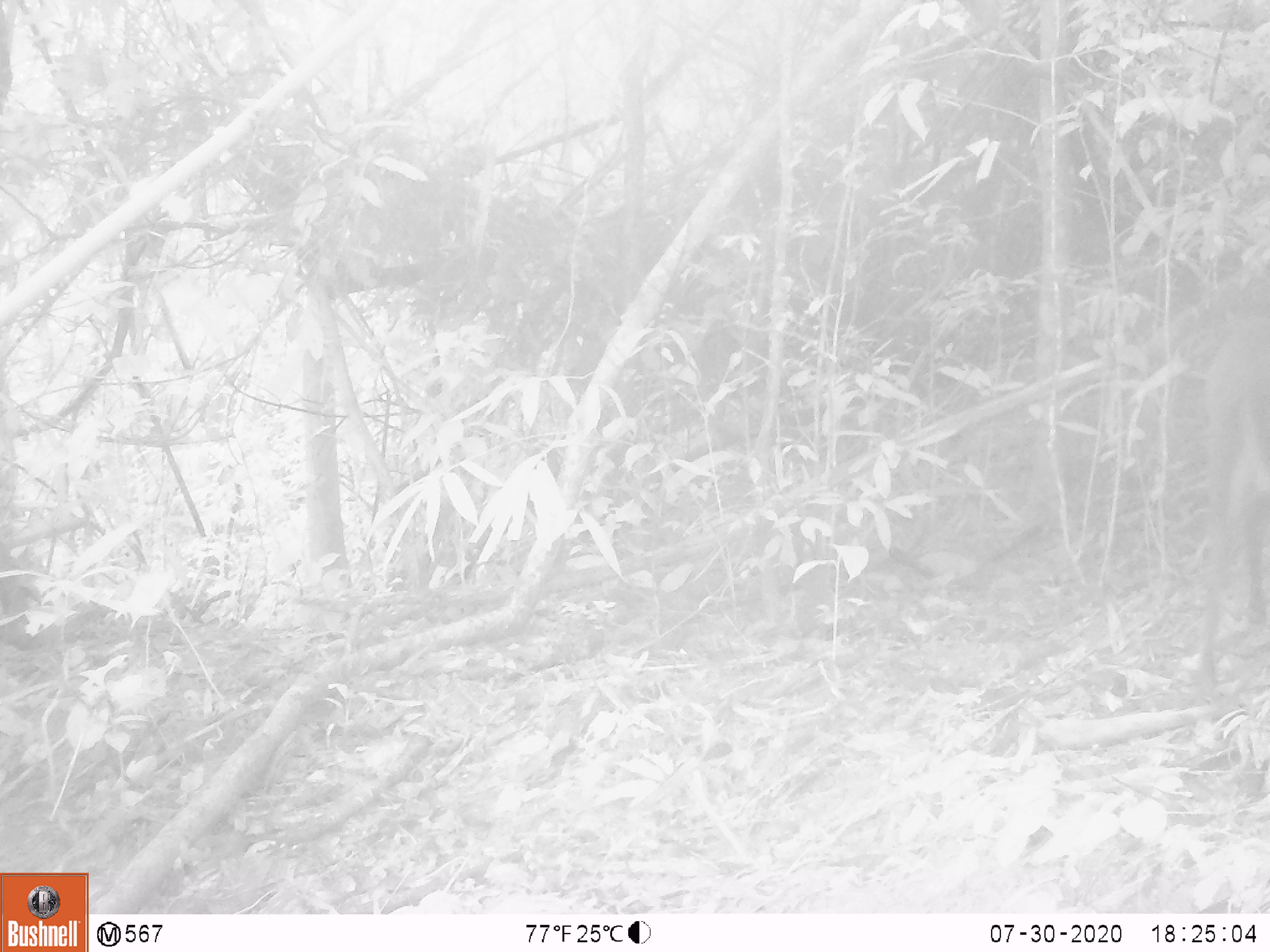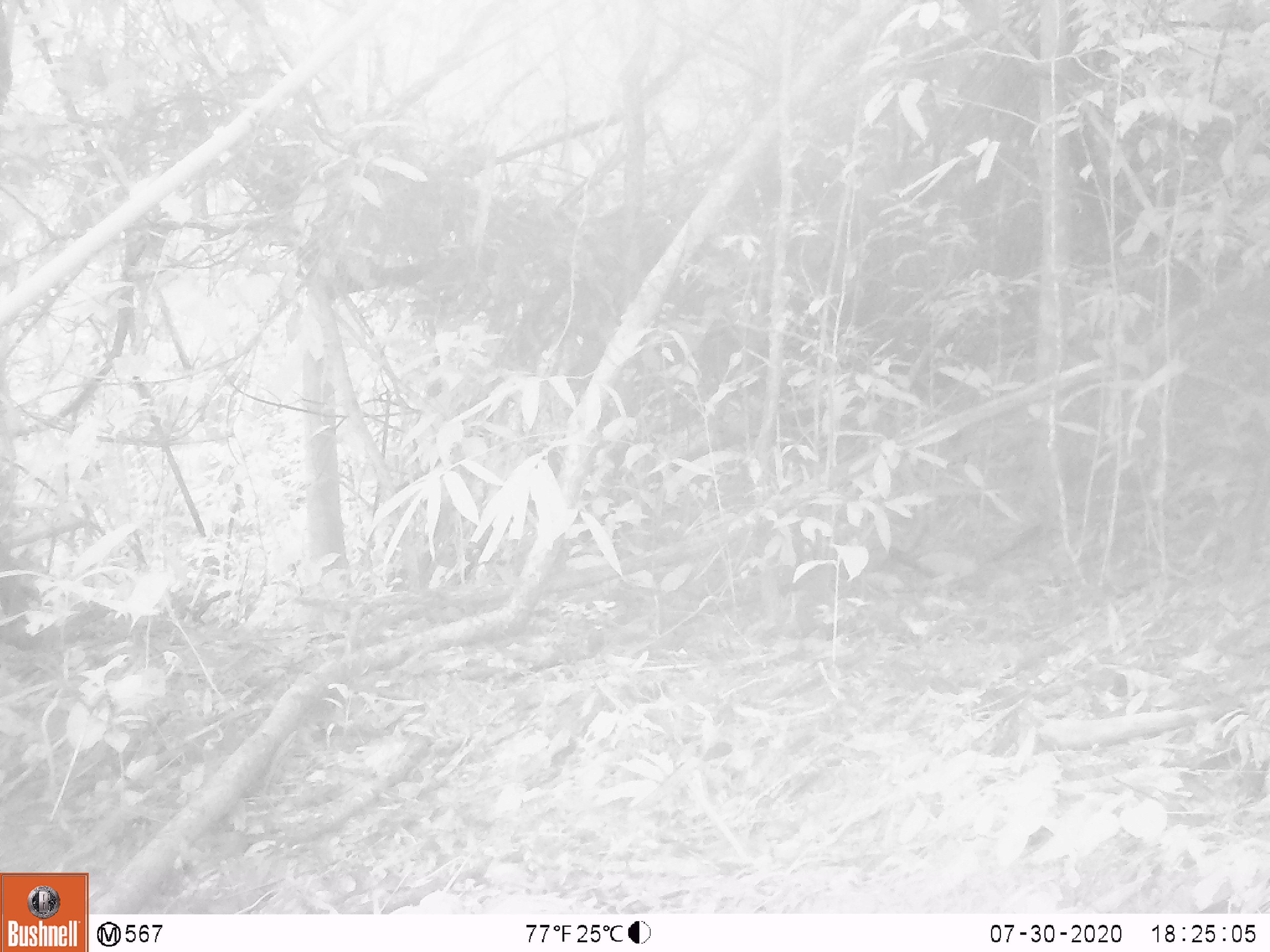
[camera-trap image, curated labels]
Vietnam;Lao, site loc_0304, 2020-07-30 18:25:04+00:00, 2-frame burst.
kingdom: Animalia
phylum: Chordata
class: Mammalia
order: Artiodactyla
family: Cervidae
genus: Muntiacus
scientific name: Muntiacus rooseveltorum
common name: roosevelt's muntjac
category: roosevelts muntjac group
Roosevelts muntjac group (roosevelt's muntjac) (Muntiacus rooseveltorum). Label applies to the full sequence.